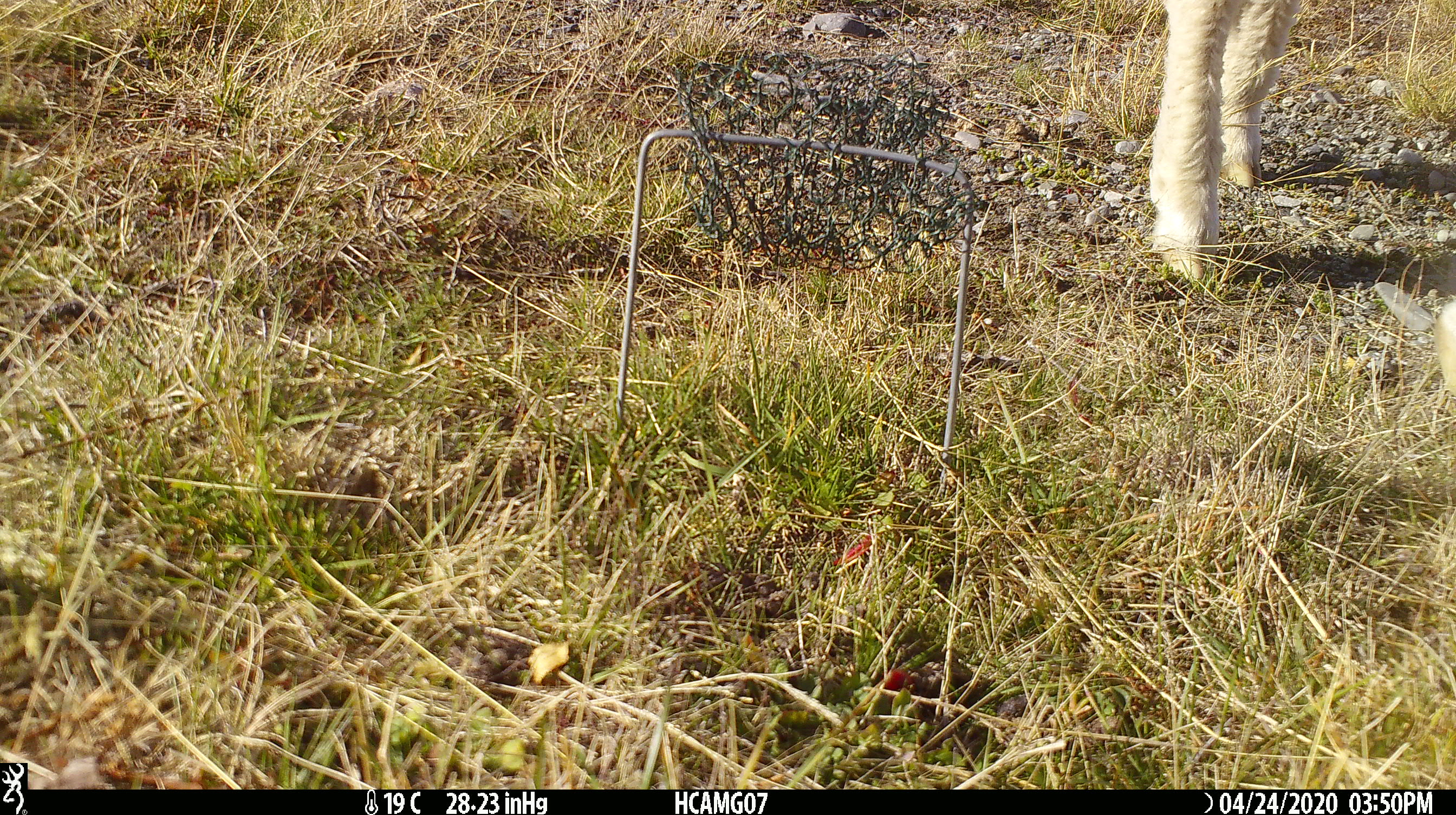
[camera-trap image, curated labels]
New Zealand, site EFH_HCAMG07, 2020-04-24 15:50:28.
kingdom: Animalia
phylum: Chordata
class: Mammalia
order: Artiodactyla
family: Bovidae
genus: Ovis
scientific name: Ovis aries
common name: domestic sheep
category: sheep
Sheep (domestic sheep) (Ovis aries).